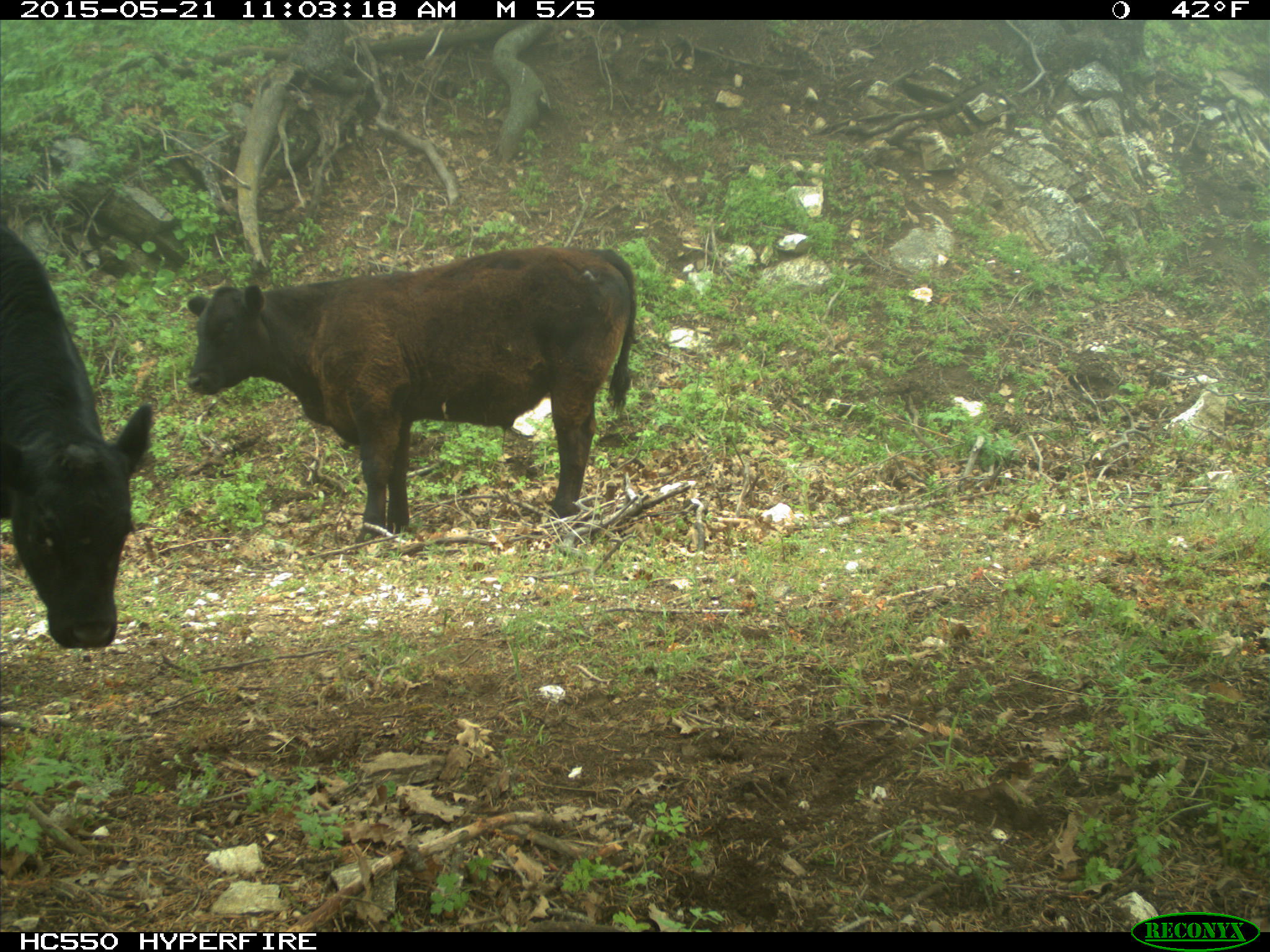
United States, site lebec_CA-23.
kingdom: Animalia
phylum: Chordata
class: Mammalia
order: Artiodactyla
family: Bovidae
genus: Bos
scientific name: Bos taurus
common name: domestic cow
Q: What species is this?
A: Bos taurus (domestic cow).